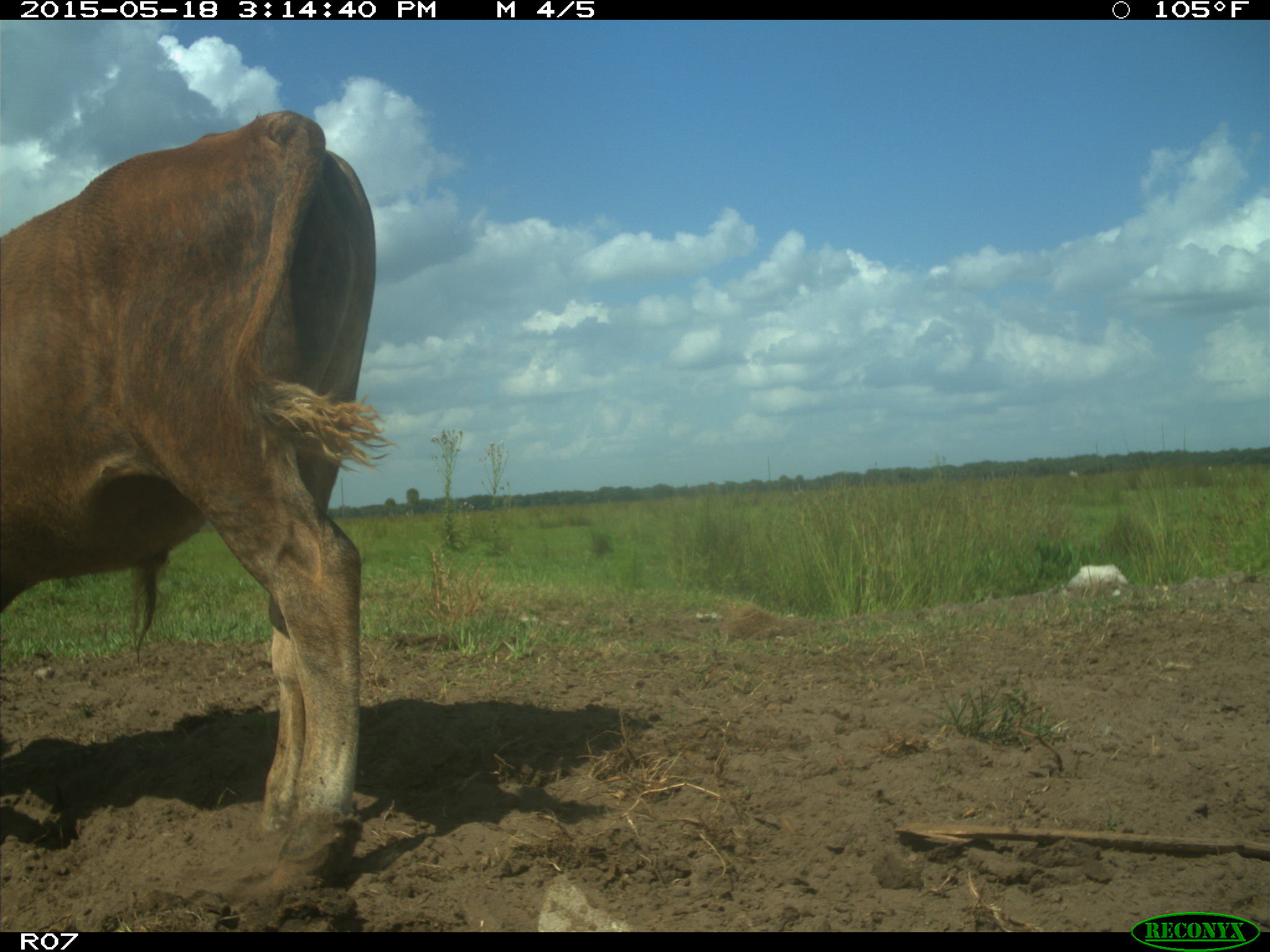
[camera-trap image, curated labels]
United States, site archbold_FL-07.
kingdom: Animalia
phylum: Chordata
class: Mammalia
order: Artiodactyla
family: Bovidae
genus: Bos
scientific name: Bos taurus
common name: domestic cow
Bos taurus (domestic cow).